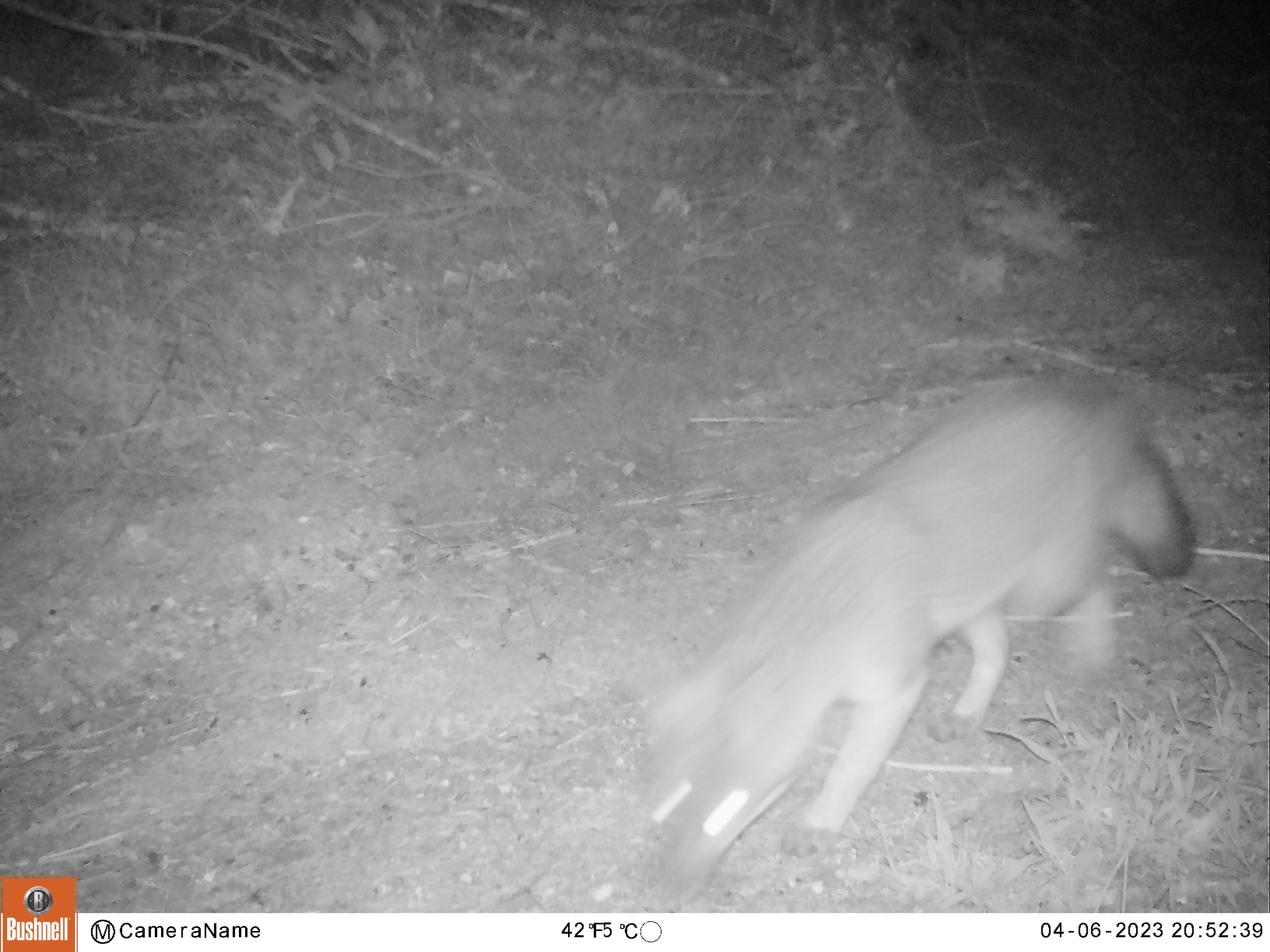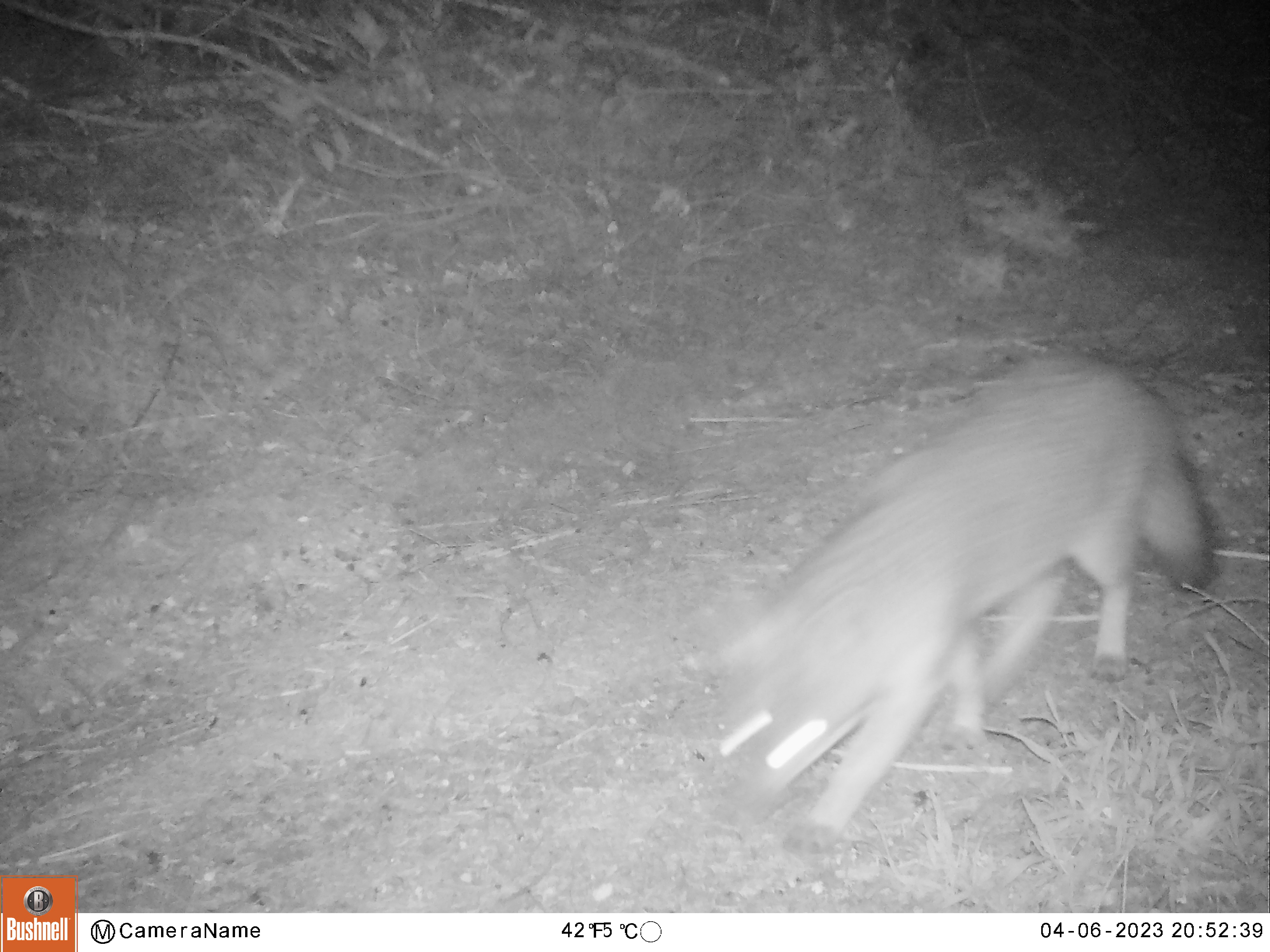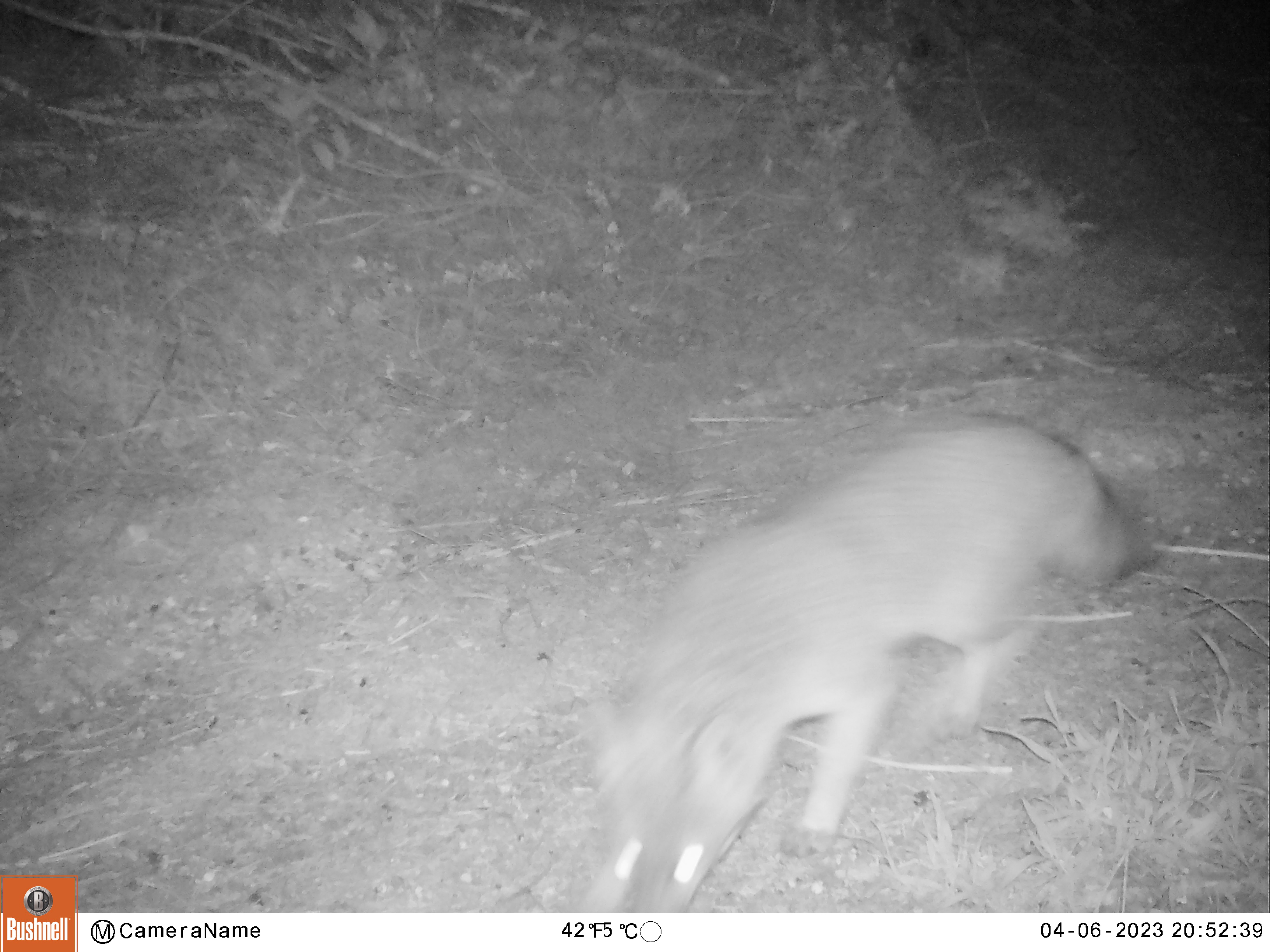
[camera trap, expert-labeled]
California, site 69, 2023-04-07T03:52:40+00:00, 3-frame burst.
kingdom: Animalia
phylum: Chordata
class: Mammalia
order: Carnivora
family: Canidae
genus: Urocyon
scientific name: Urocyon cinereoargenteus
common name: gray fox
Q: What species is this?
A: Gray fox (Urocyon cinereoargenteus).